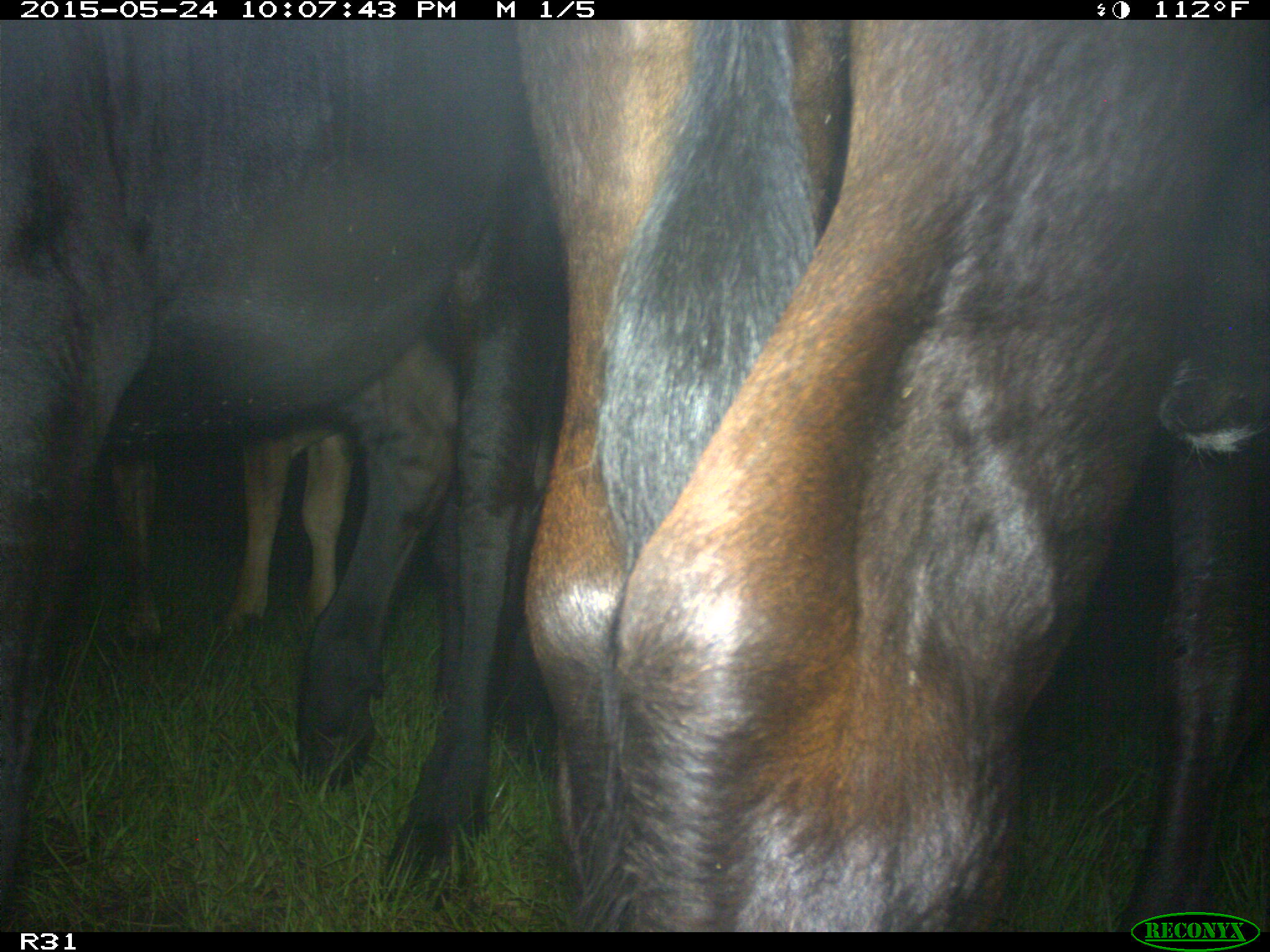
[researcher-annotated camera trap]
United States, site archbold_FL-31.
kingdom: Animalia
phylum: Chordata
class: Mammalia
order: Artiodactyla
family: Bovidae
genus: Bos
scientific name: Bos taurus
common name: domestic cow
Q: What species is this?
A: Bos taurus (domestic cow).